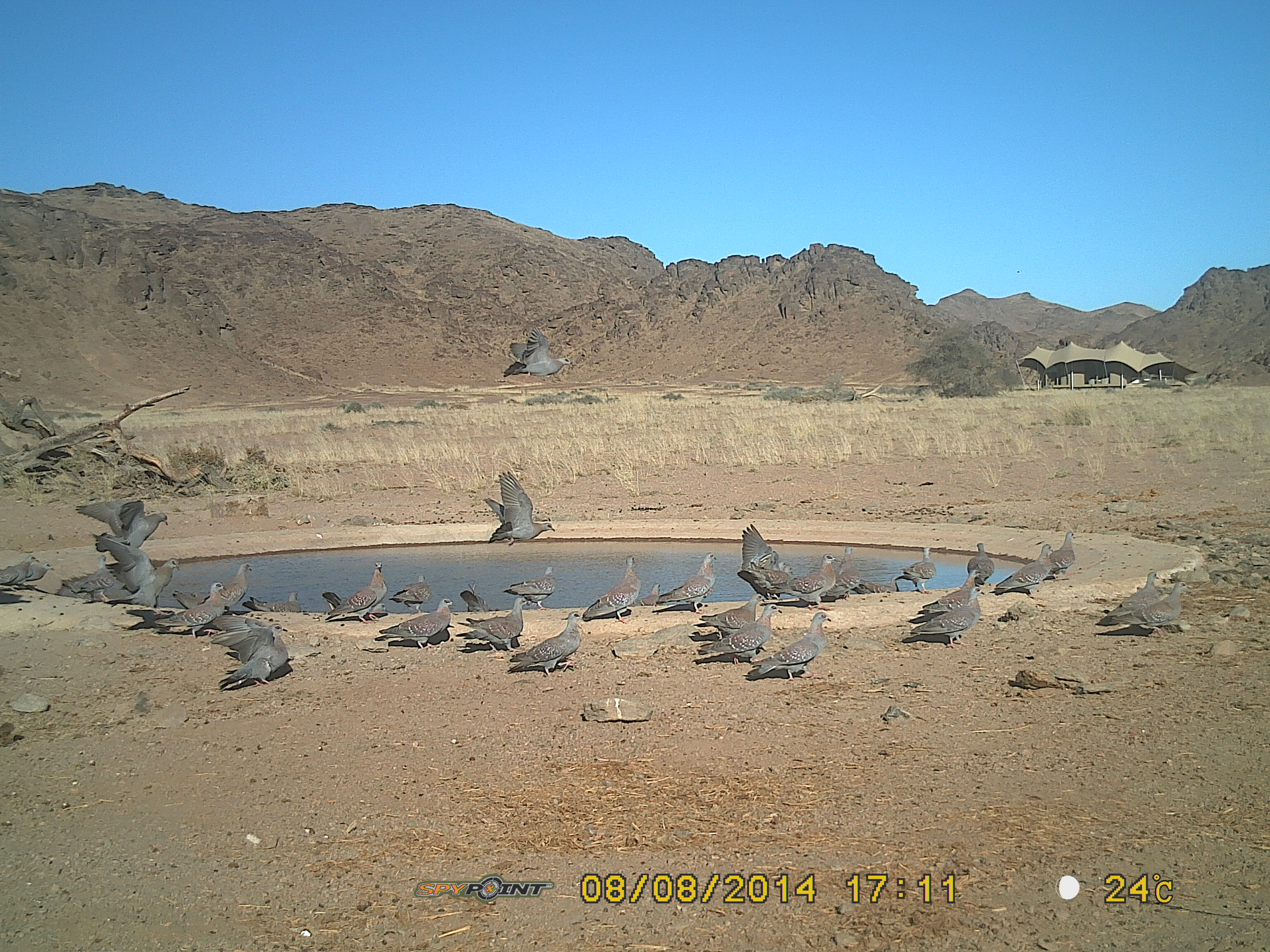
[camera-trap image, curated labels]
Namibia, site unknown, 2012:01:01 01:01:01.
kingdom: Animalia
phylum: Chordata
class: Aves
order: Columbiformes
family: Columbidae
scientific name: Columbidae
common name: pigeons and doves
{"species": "Columbidae (pigeons and doves)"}